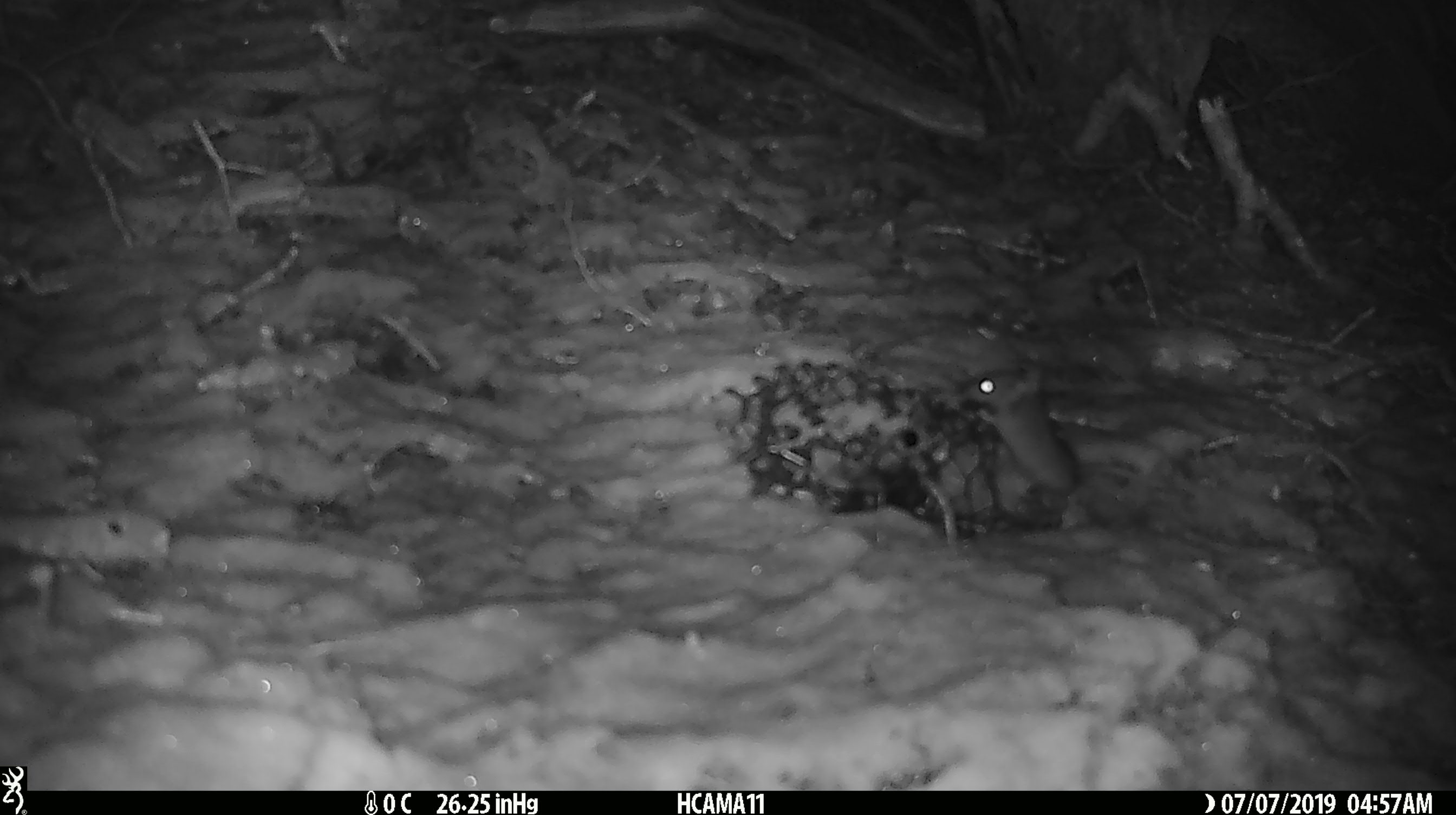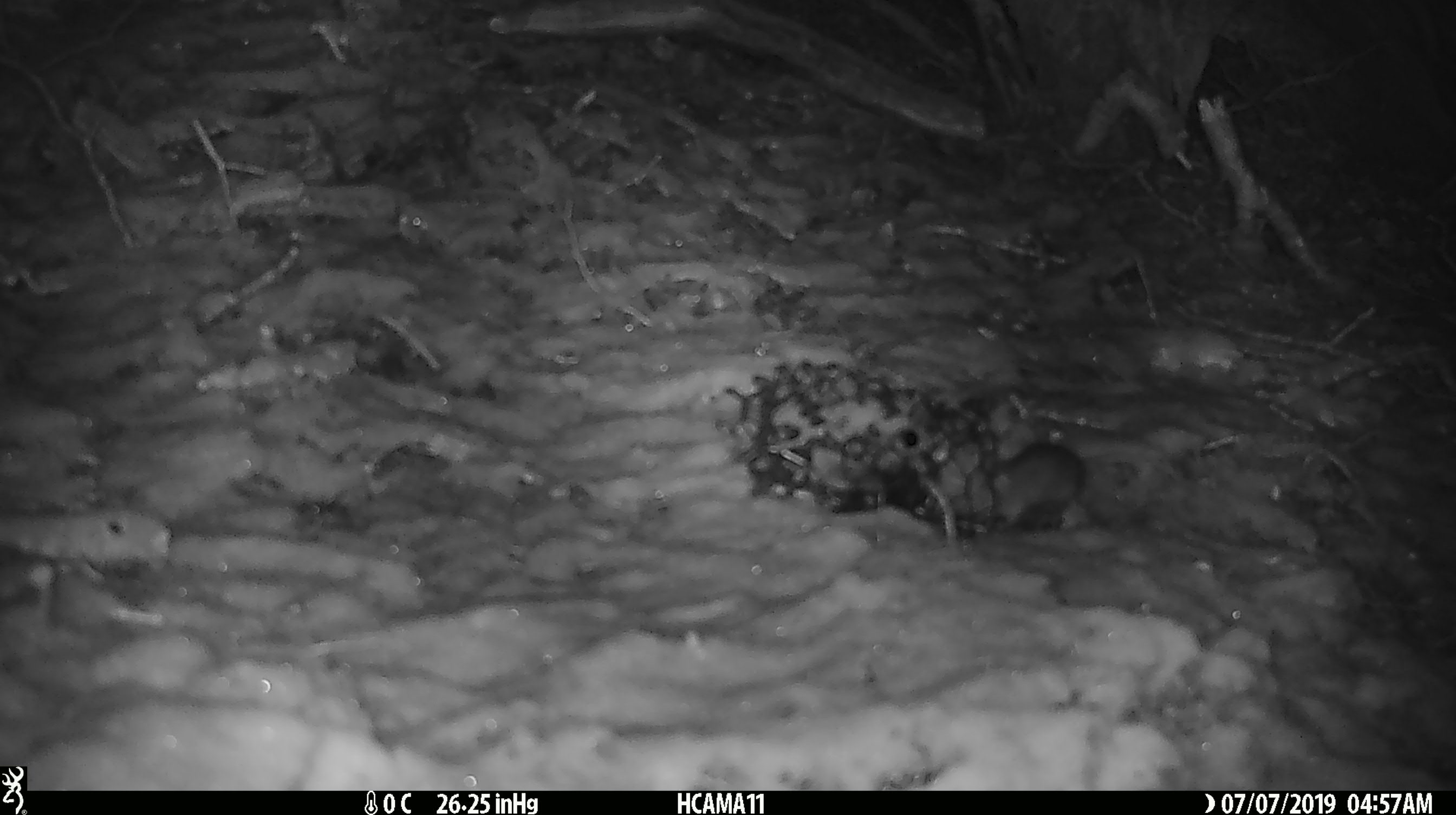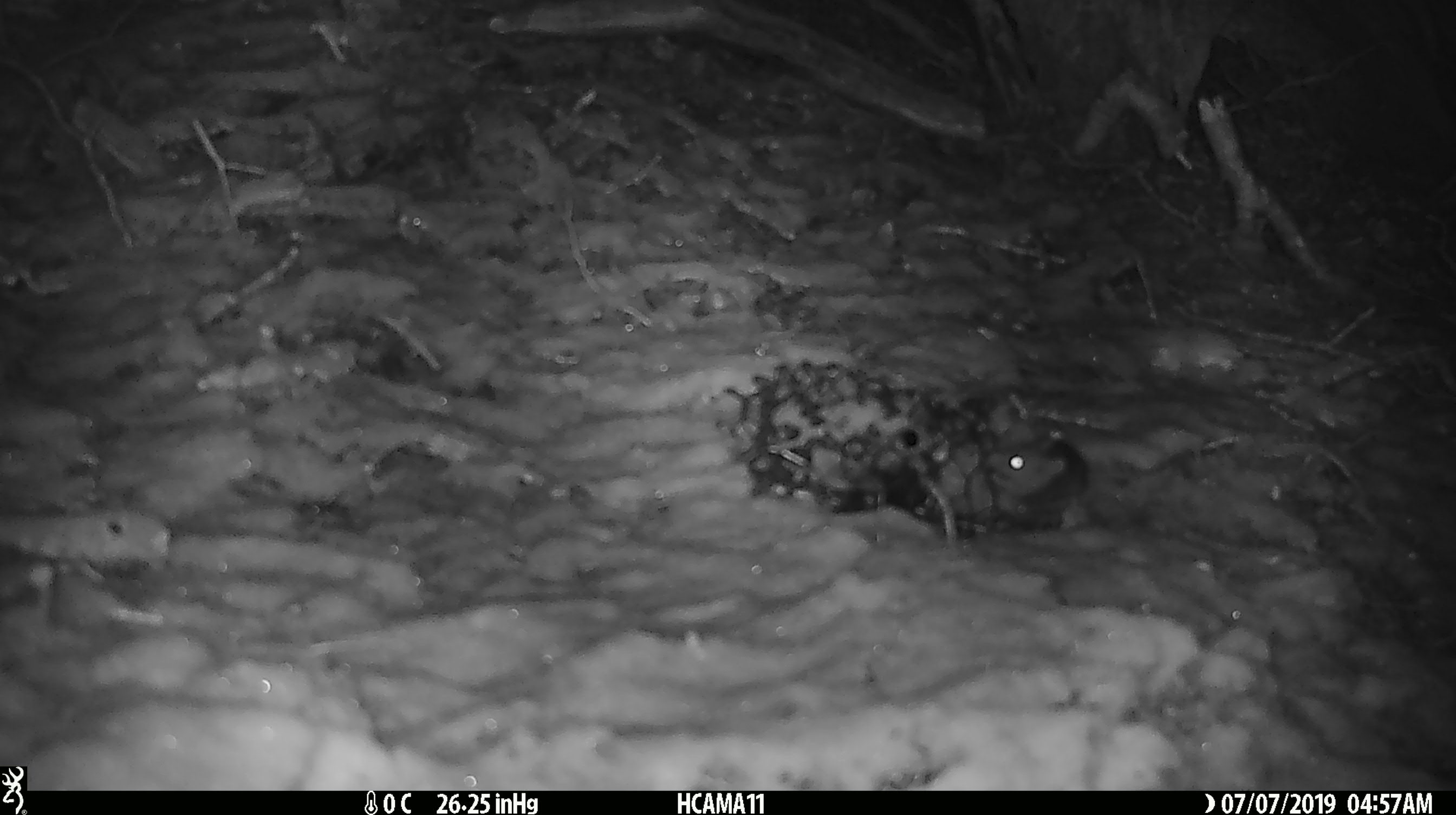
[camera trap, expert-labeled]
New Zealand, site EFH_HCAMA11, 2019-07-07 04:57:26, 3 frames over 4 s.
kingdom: Animalia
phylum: Chordata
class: Mammalia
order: Rodentia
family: Muridae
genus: Mus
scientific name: Mus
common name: mouse